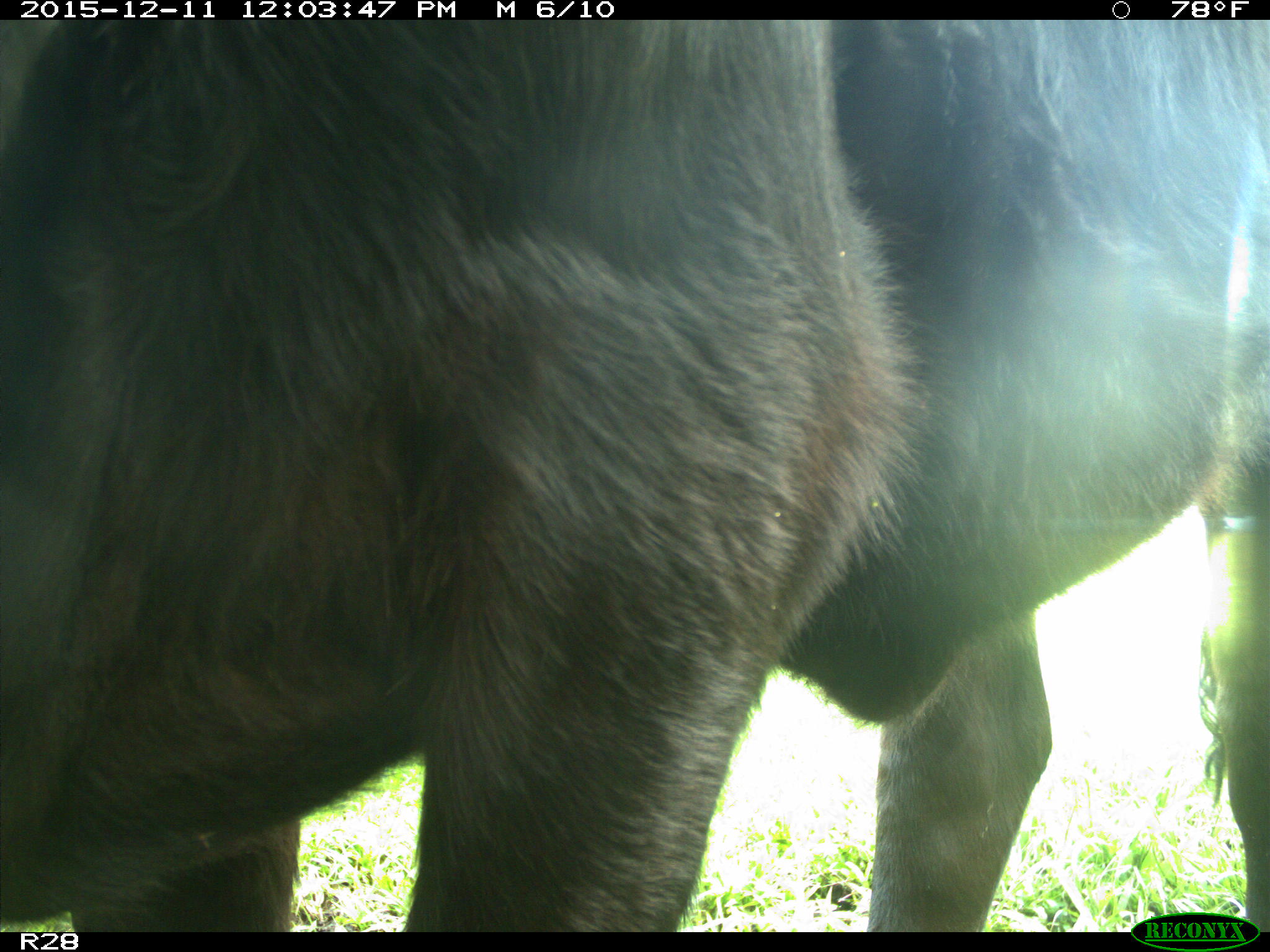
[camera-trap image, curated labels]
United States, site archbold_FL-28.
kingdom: Animalia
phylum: Chordata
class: Mammalia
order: Artiodactyla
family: Bovidae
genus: Bos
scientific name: Bos taurus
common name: domestic cow